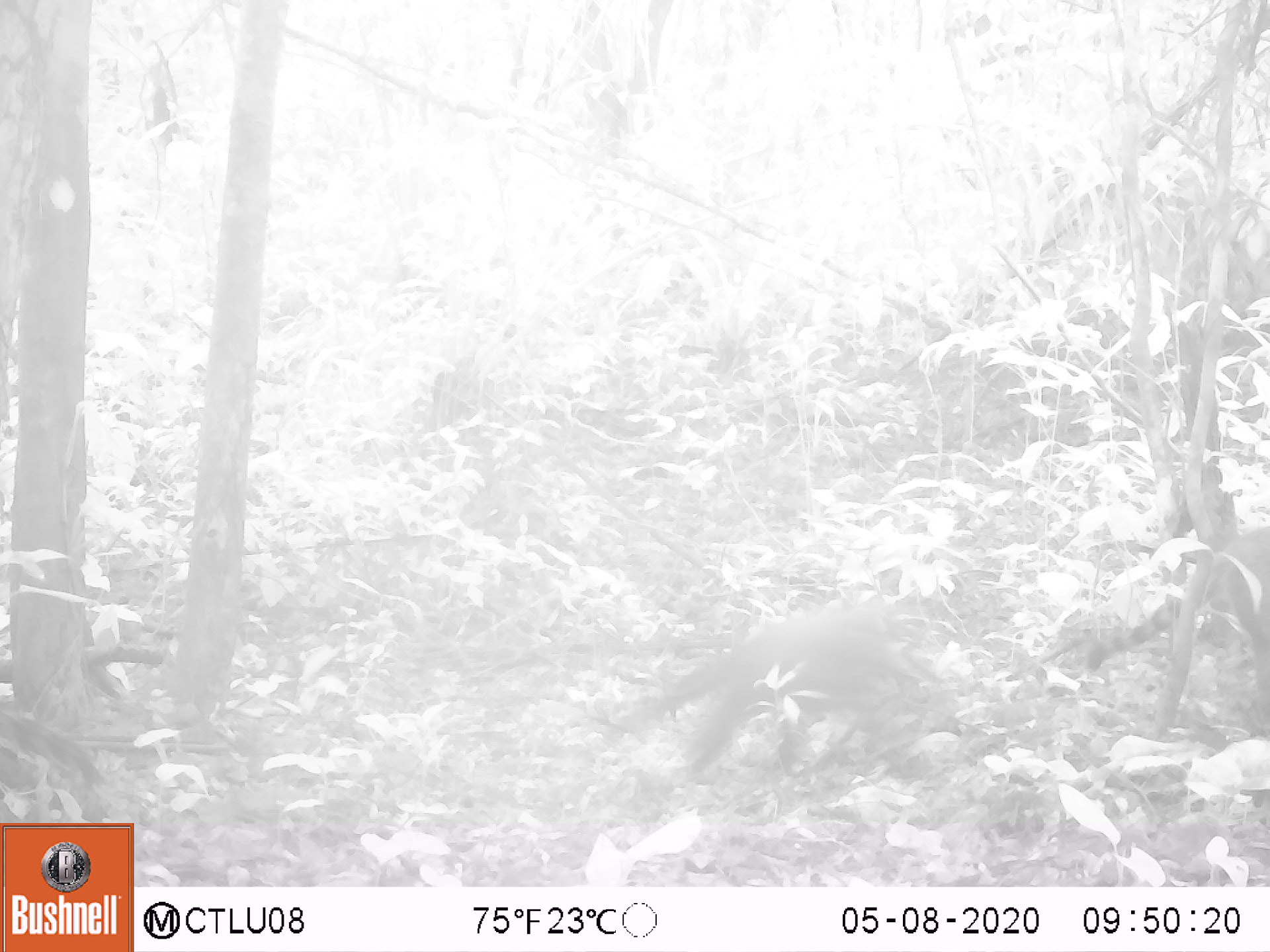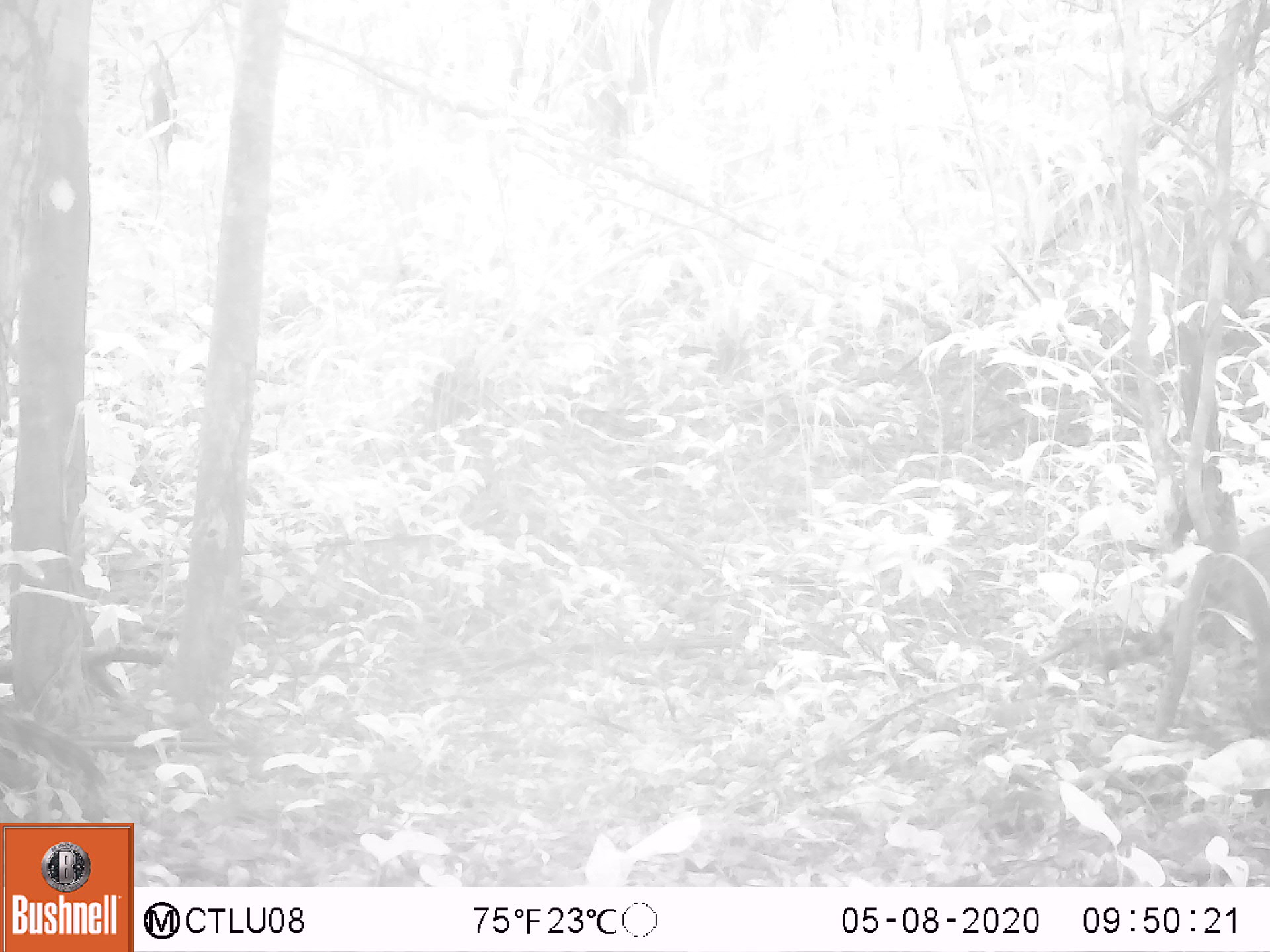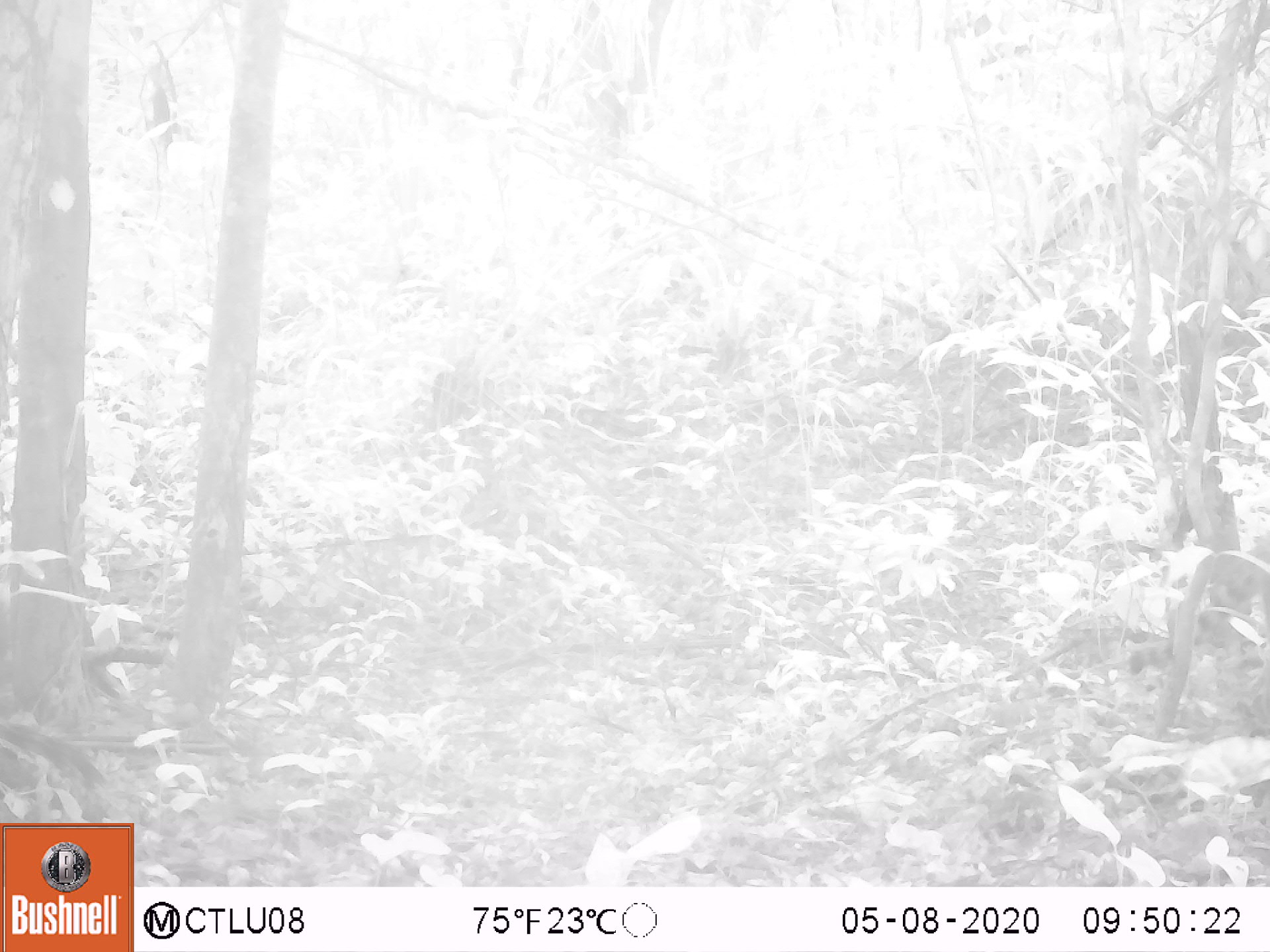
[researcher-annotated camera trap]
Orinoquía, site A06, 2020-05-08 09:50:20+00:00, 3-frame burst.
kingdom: Animalia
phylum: Chordata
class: Mammalia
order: Carnivora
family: Procyonidae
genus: Nasua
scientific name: Nasua nasua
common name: south american coati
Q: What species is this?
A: South american coati (Nasua nasua).